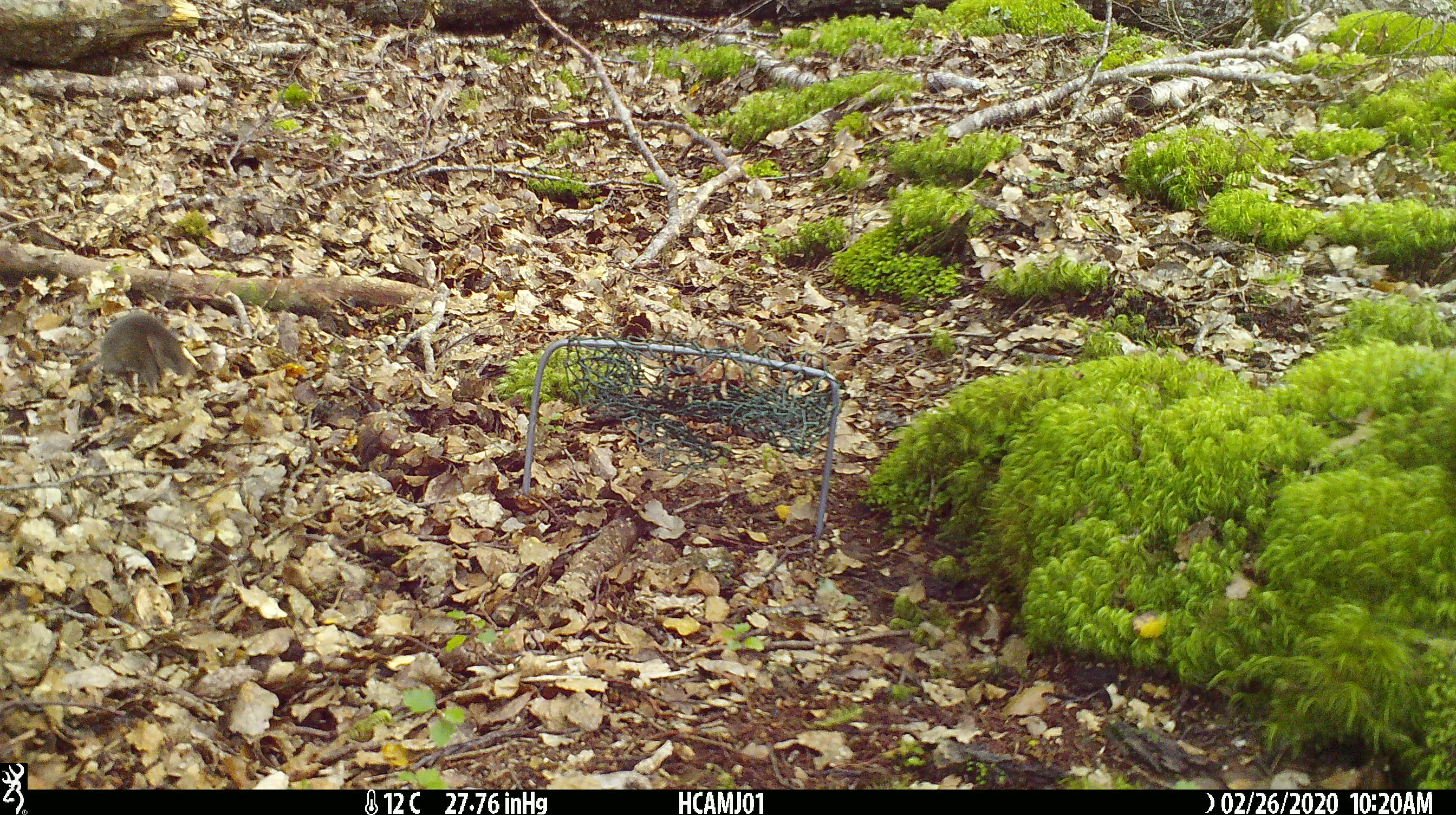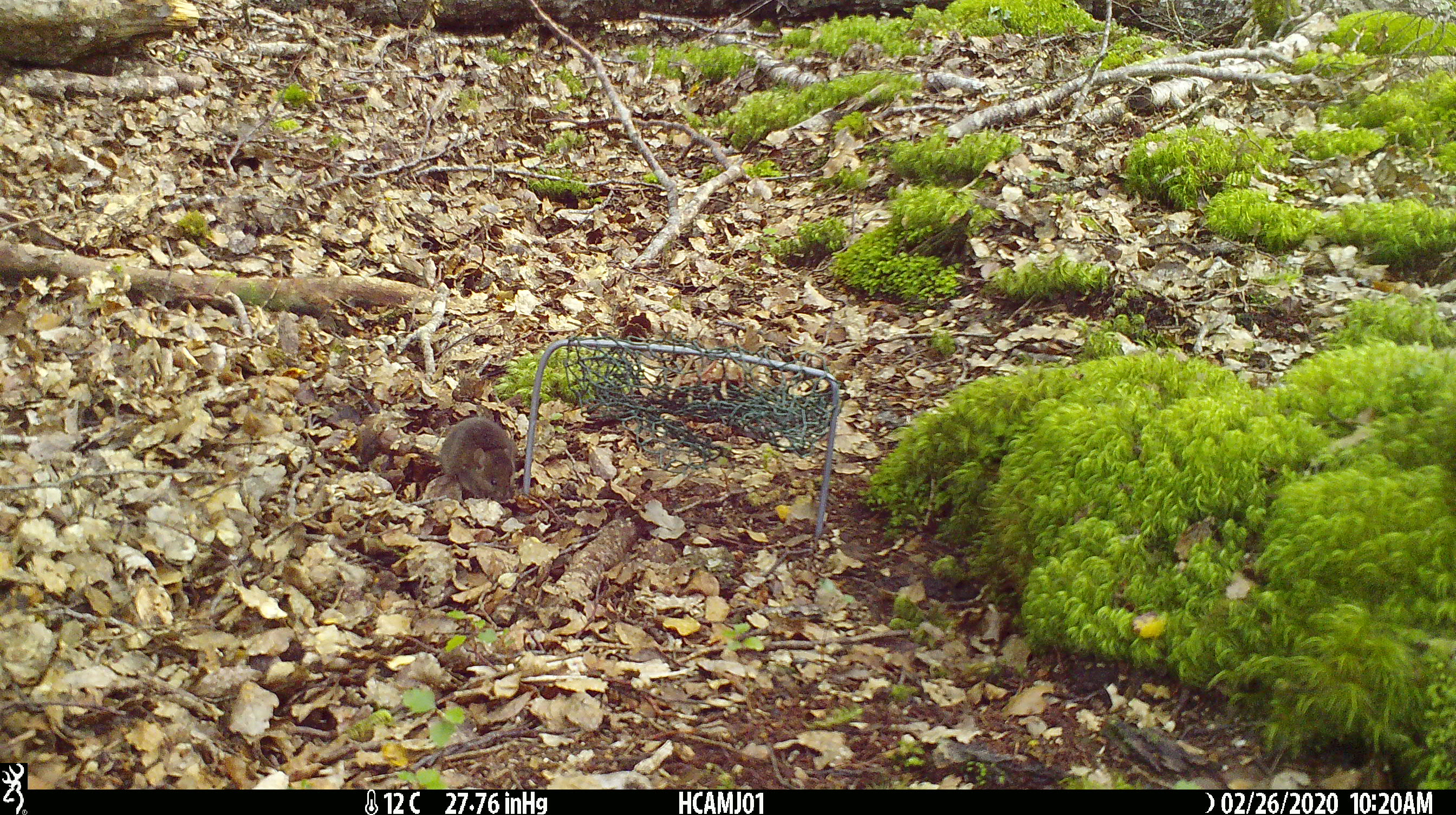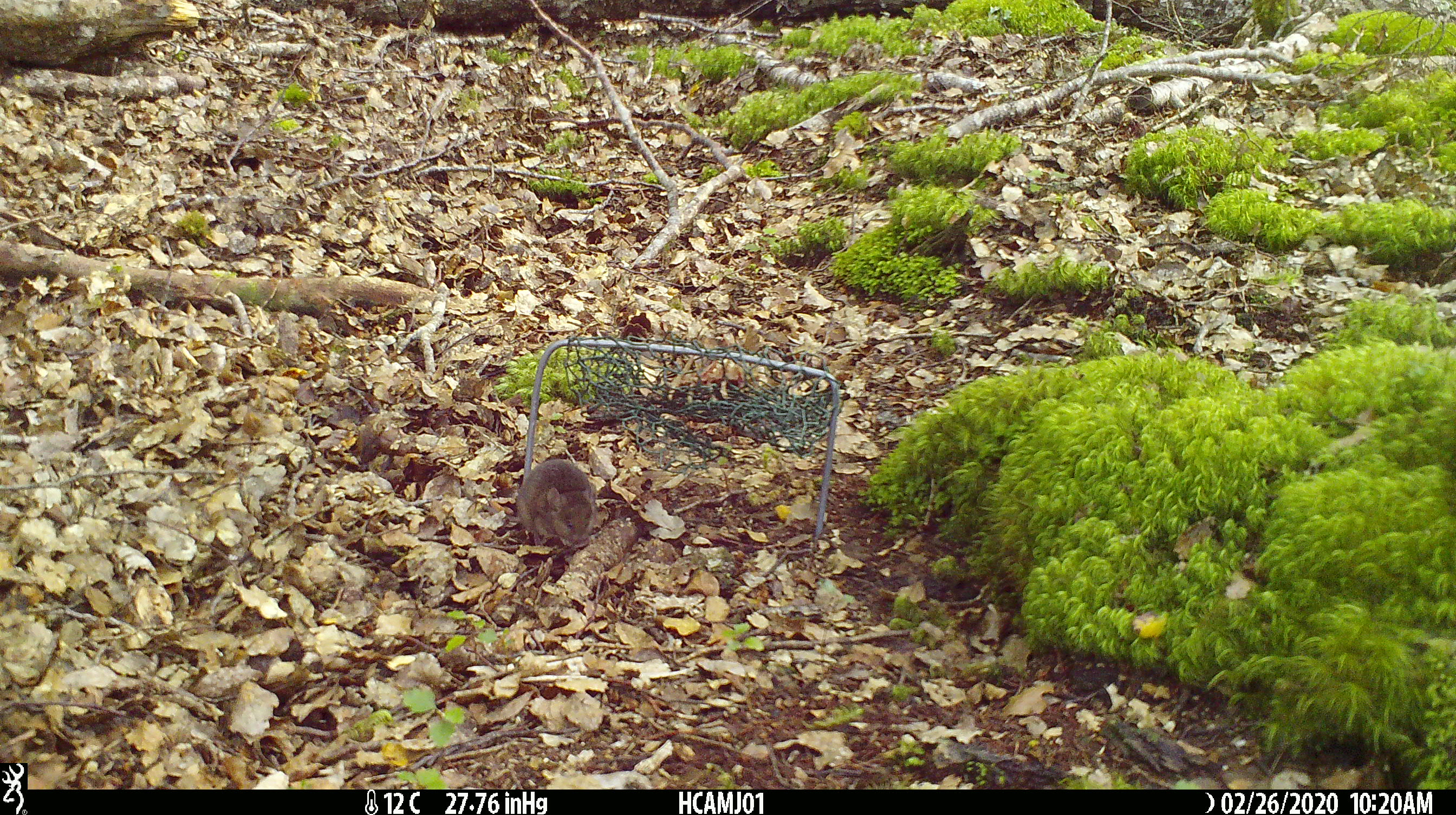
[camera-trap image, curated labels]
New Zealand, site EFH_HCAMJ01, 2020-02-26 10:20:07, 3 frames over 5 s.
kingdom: Animalia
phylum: Chordata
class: Mammalia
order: Rodentia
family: Muridae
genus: Mus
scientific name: Mus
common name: mouse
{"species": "mouse (Mus)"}